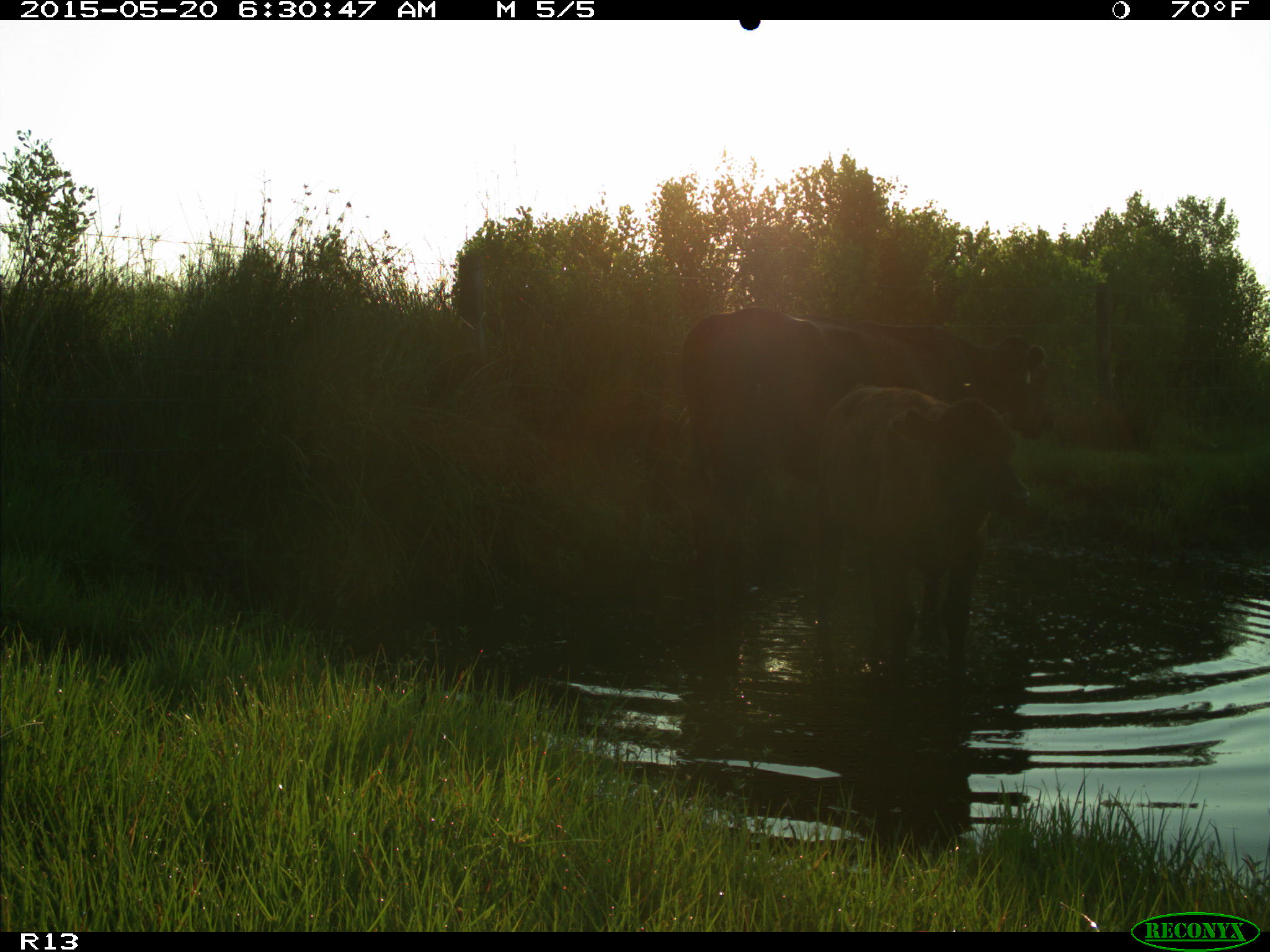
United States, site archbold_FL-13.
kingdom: Animalia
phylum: Chordata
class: Mammalia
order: Artiodactyla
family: Bovidae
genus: Bos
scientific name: Bos taurus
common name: domestic cow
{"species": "Bos taurus (domestic cow)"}